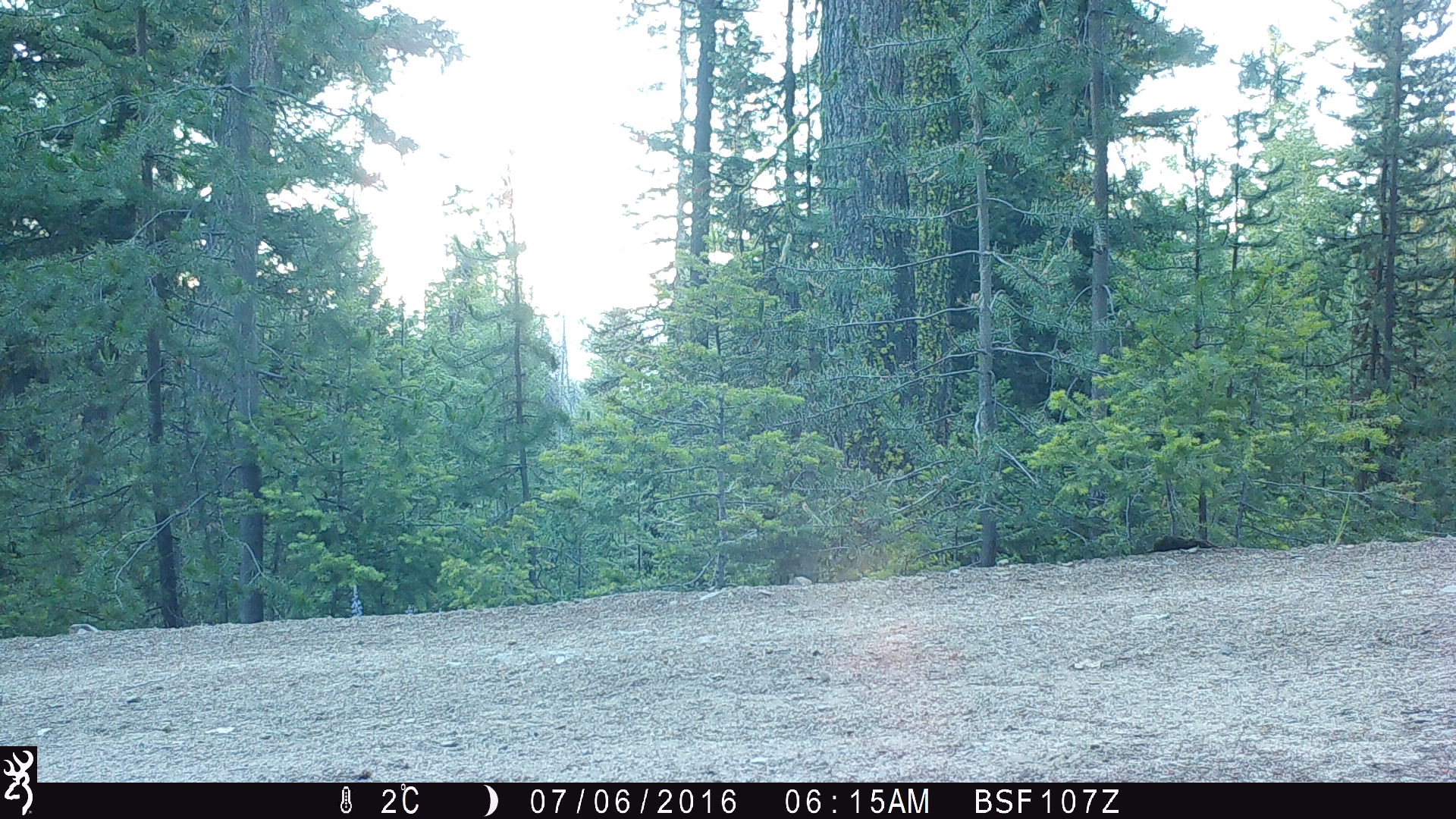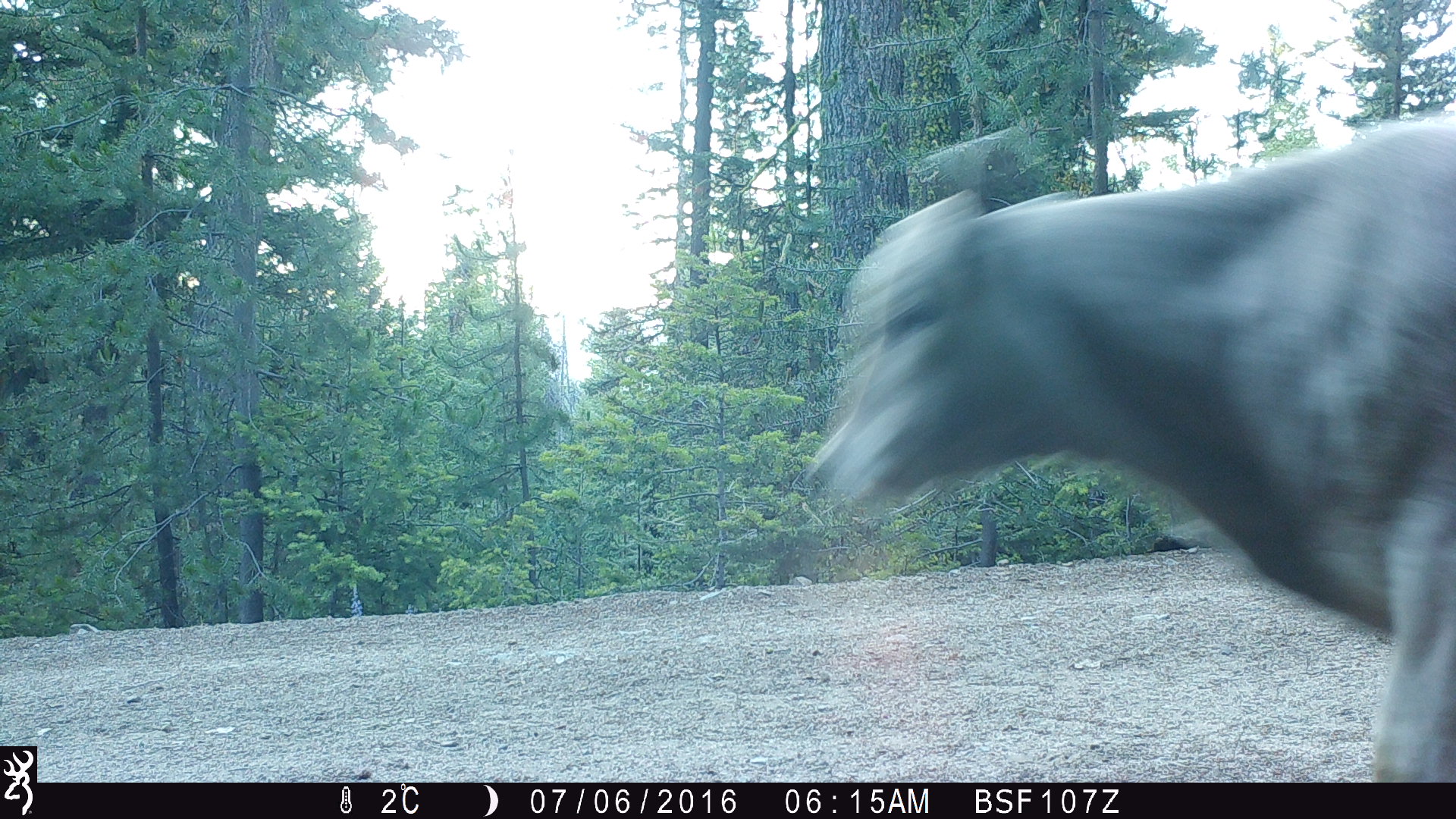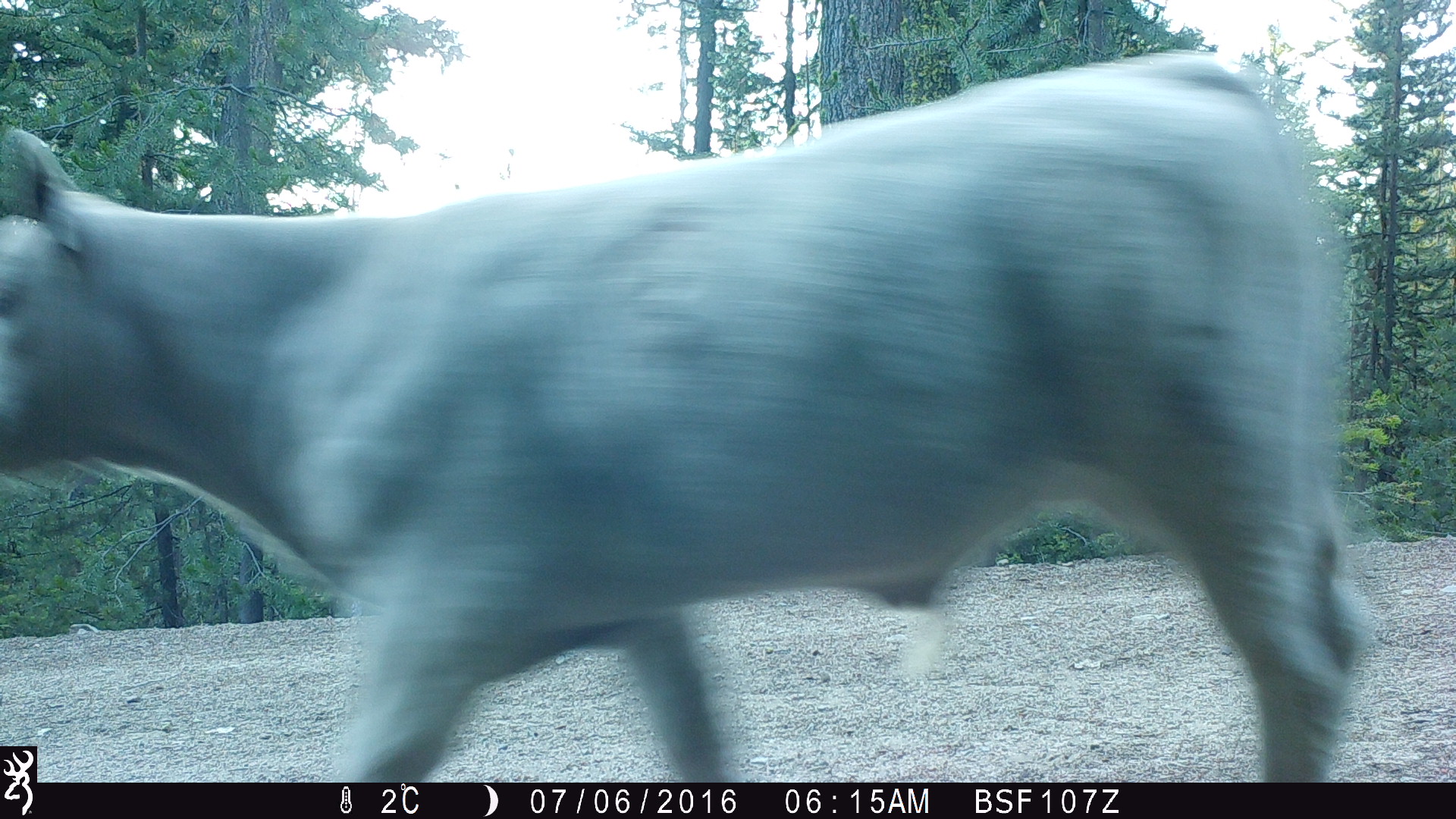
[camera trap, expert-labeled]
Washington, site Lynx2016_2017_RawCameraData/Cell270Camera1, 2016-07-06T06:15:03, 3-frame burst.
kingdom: Animalia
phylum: Chordata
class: Mammalia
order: Artiodactyla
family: Bovidae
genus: Bos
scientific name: Bos taurus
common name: domestic cattle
Domestic cattle (Bos taurus). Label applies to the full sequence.